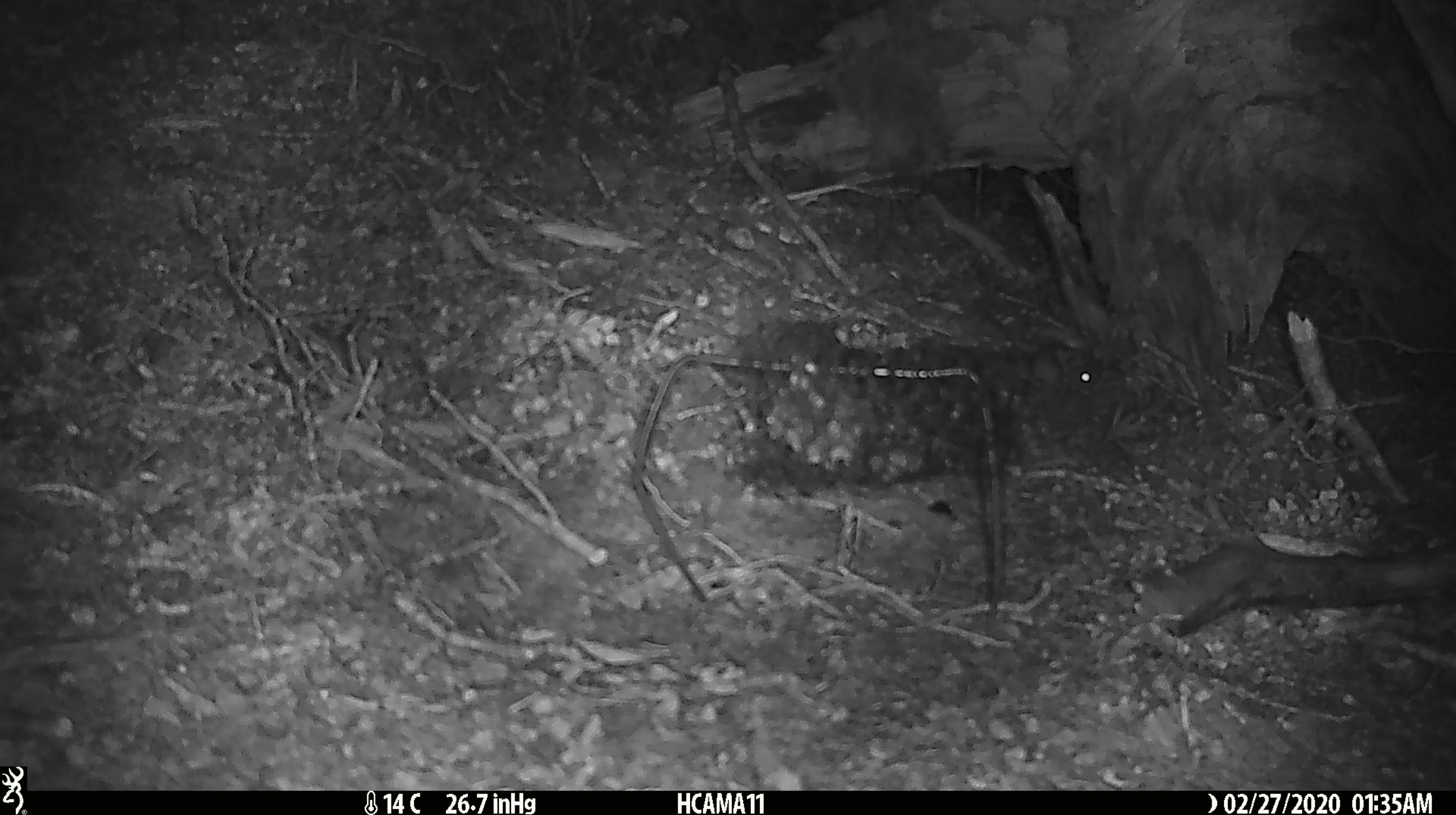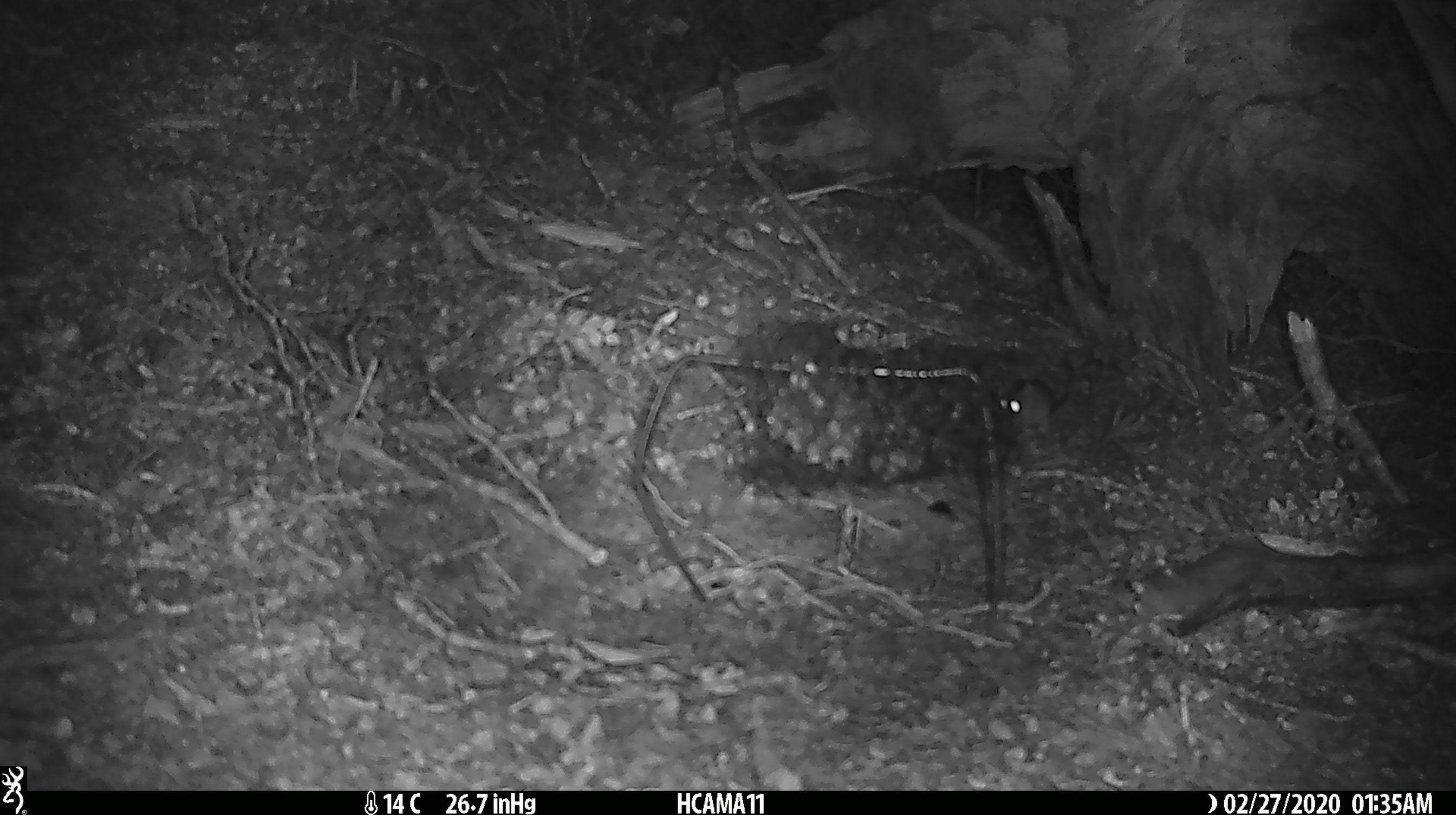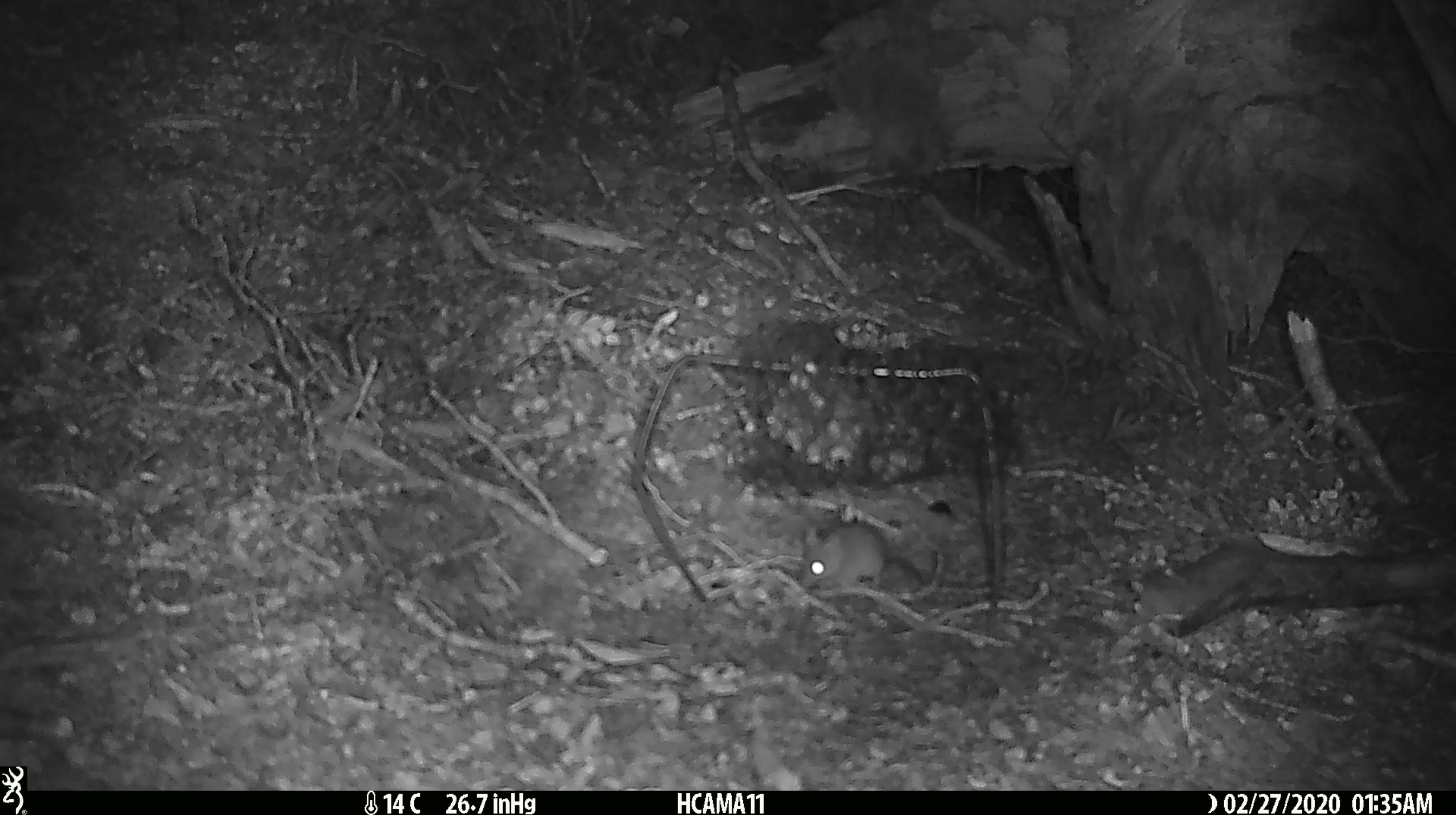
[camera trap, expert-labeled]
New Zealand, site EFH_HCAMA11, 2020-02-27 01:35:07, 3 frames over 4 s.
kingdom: Animalia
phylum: Chordata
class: Mammalia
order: Rodentia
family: Muridae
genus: Mus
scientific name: Mus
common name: mouse